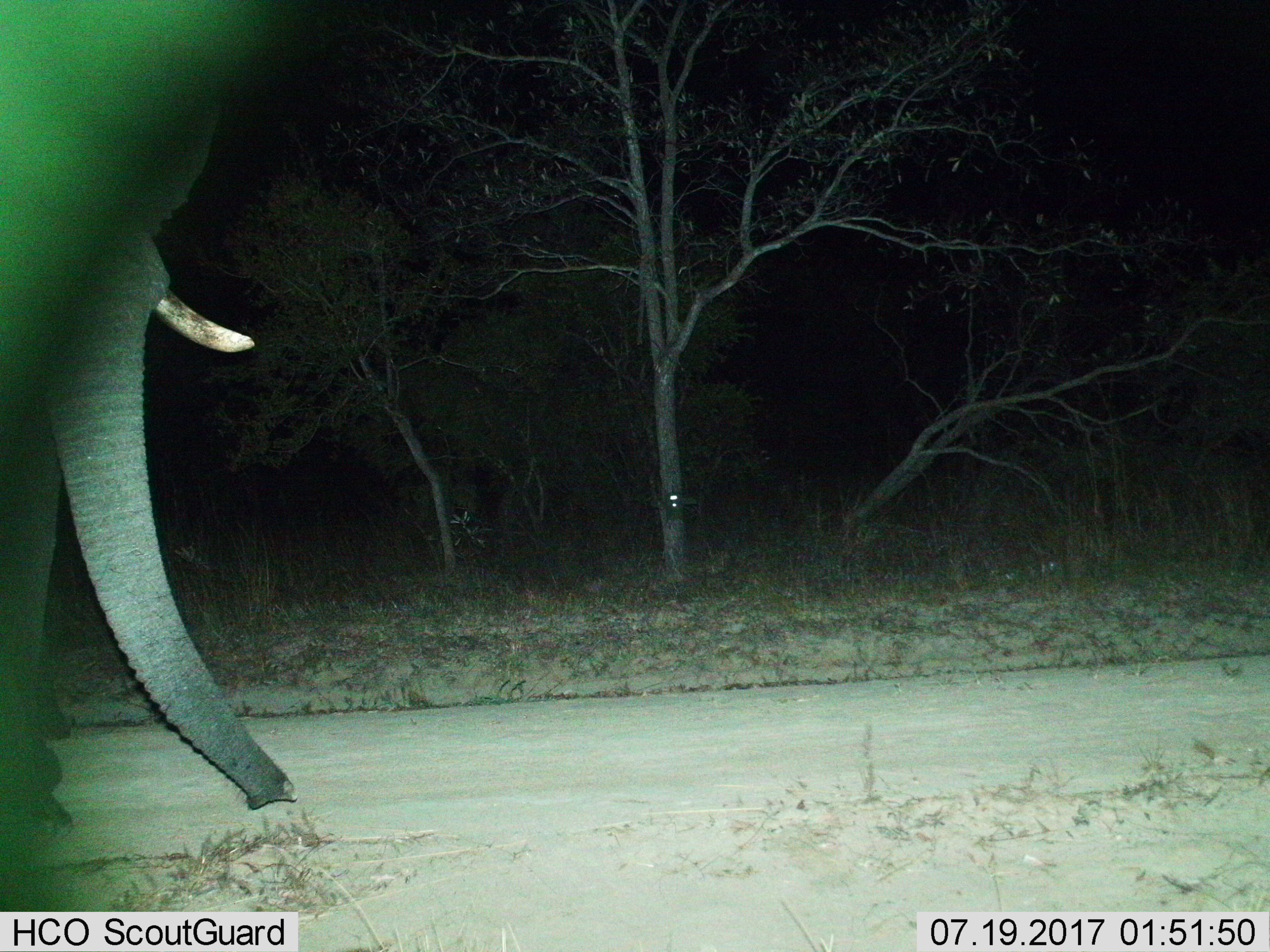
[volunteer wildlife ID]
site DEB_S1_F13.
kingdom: Animalia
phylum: Chordata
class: Mammalia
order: Proboscidea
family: Elephantidae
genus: Loxodonta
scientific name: Loxodonta africana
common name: african bush elephant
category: elephant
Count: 1.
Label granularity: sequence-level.